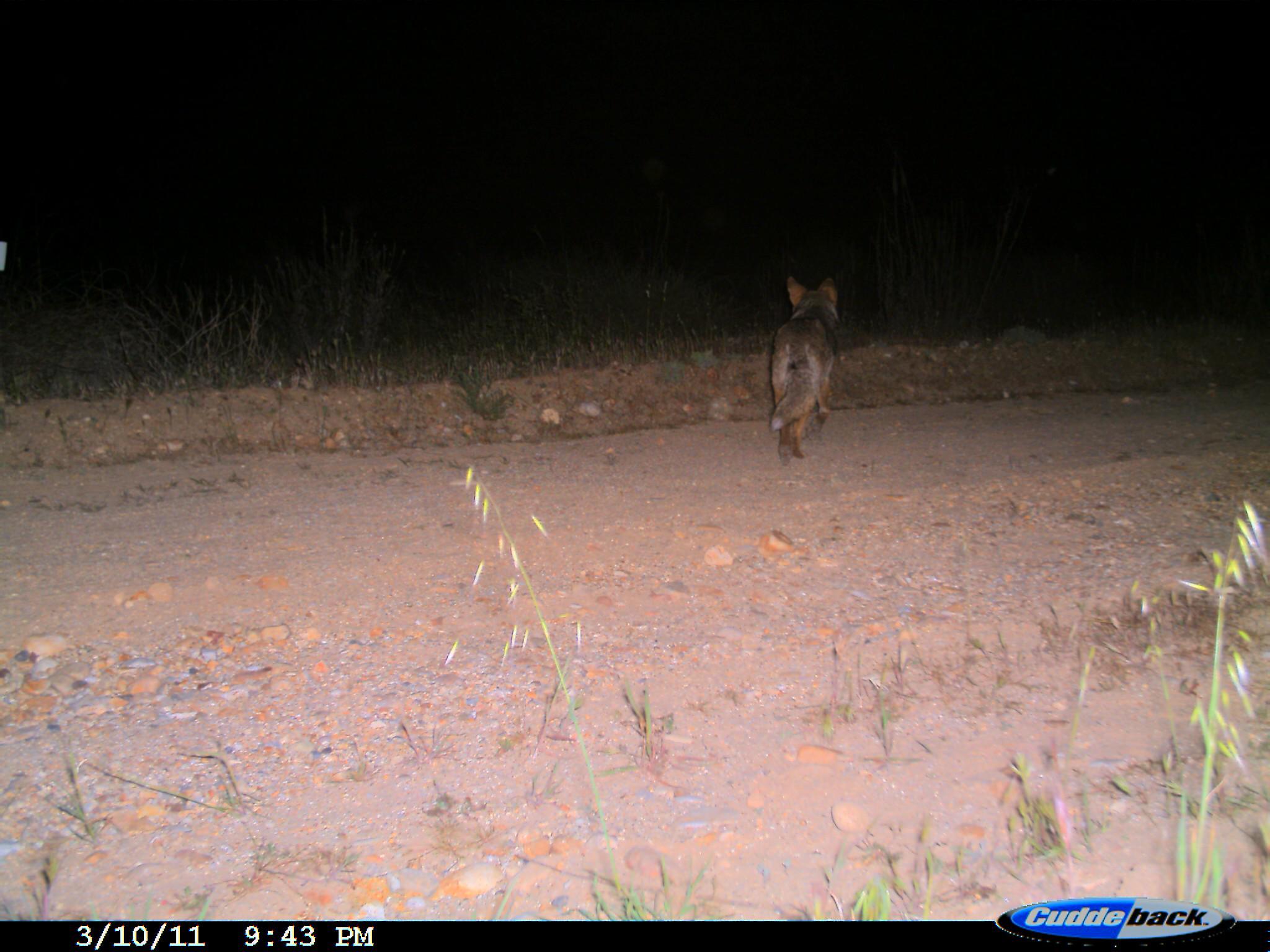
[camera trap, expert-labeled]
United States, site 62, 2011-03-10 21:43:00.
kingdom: Animalia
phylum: Chordata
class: Mammalia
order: Carnivora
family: Canidae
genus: Canis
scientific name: Canis latrans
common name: coyote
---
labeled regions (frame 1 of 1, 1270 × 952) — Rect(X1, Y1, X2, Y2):
coyote: Rect(767, 275, 841, 468)